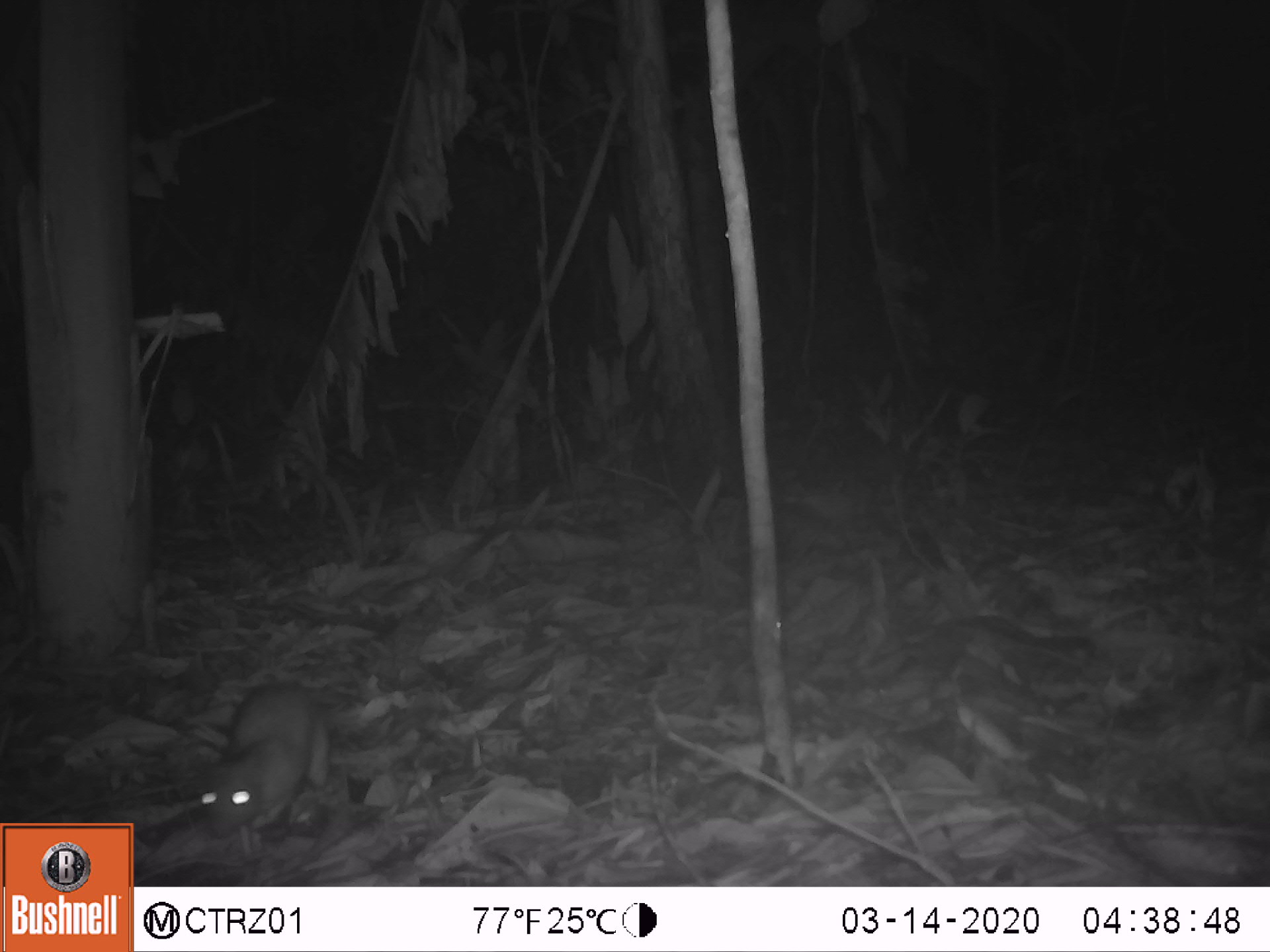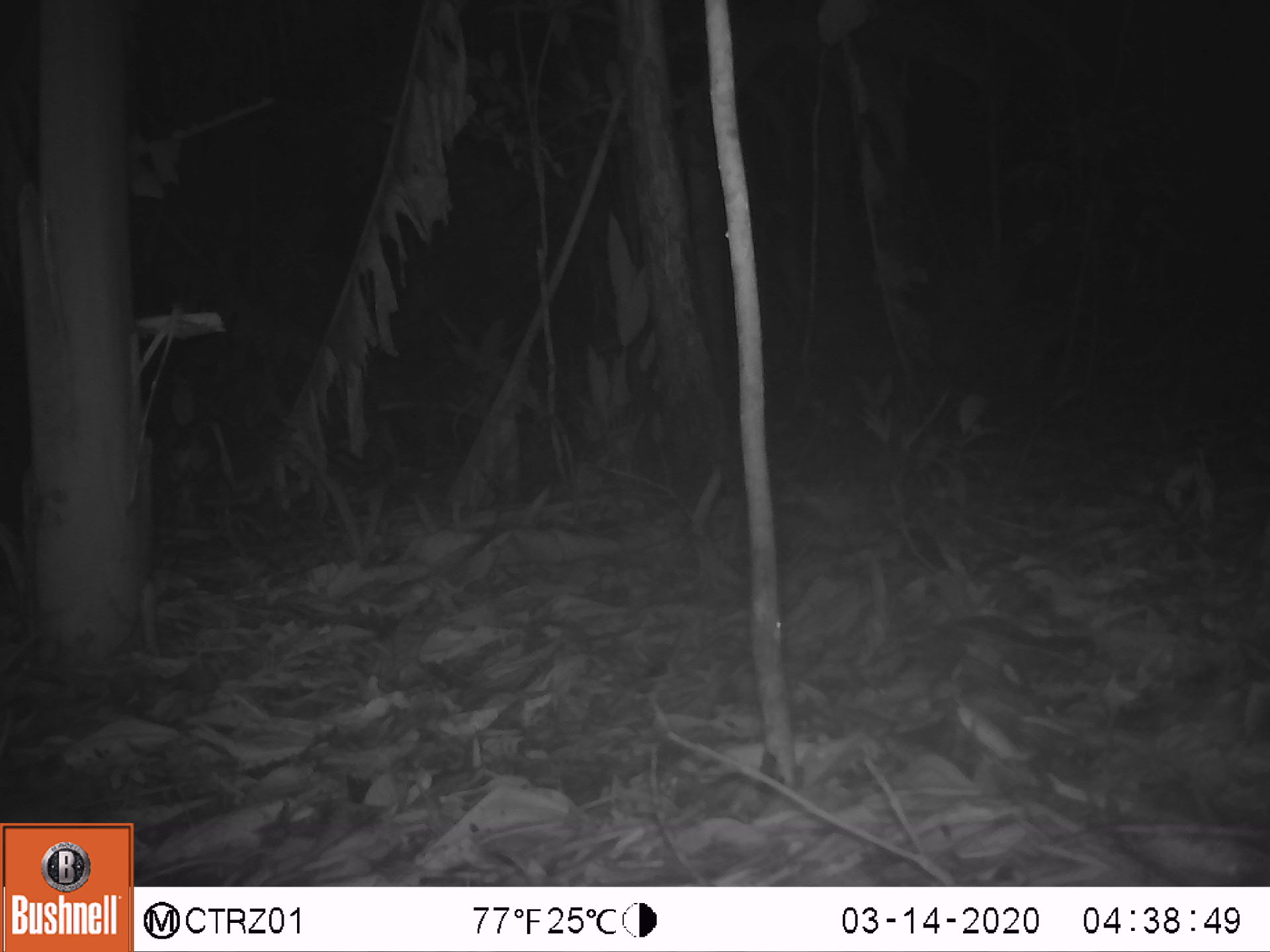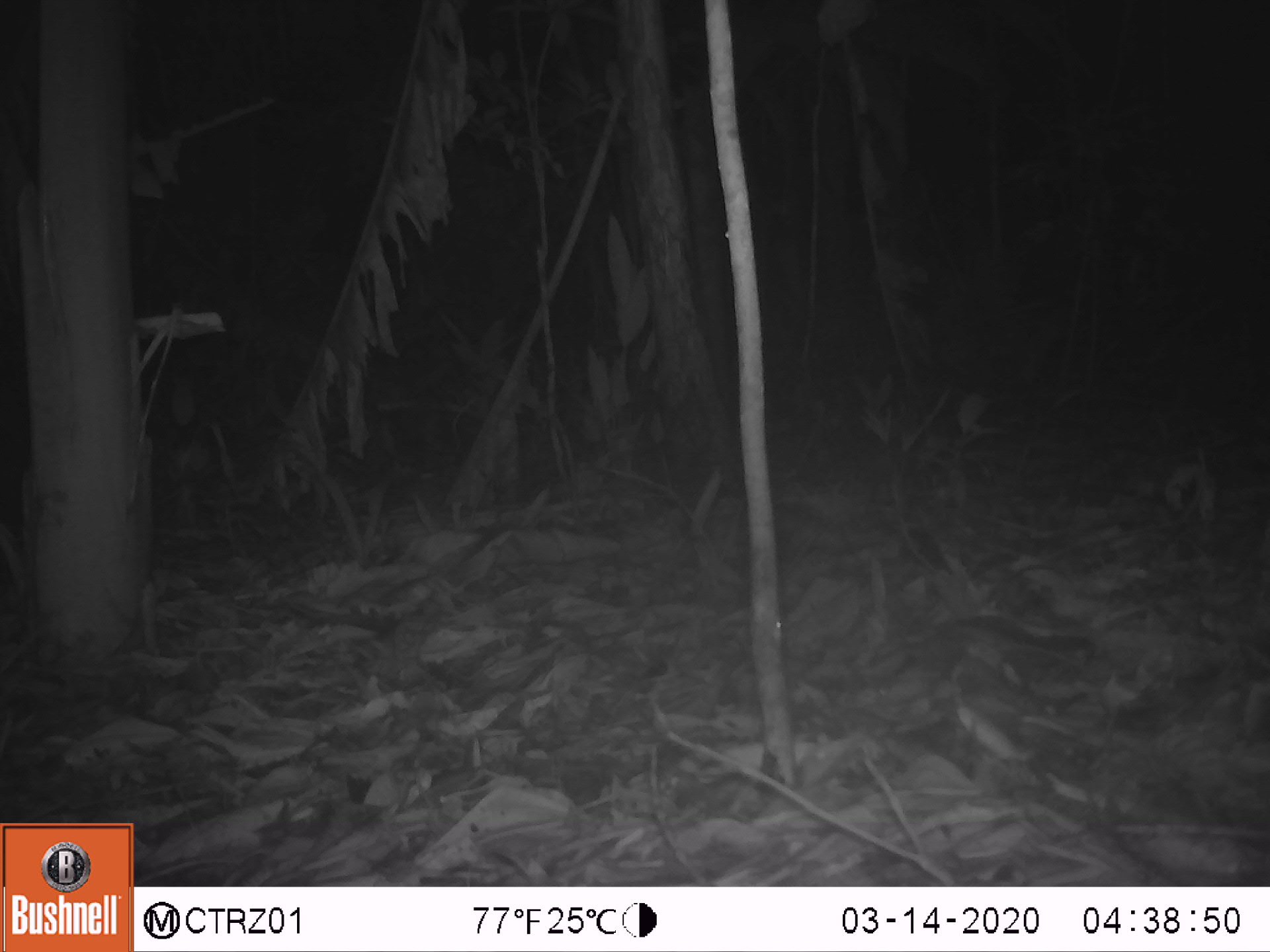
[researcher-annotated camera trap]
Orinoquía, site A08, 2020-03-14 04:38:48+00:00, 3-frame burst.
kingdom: Animalia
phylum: Chordata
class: Mammalia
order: Rodentia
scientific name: Rodentia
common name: rodent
Rodent (Rodentia).